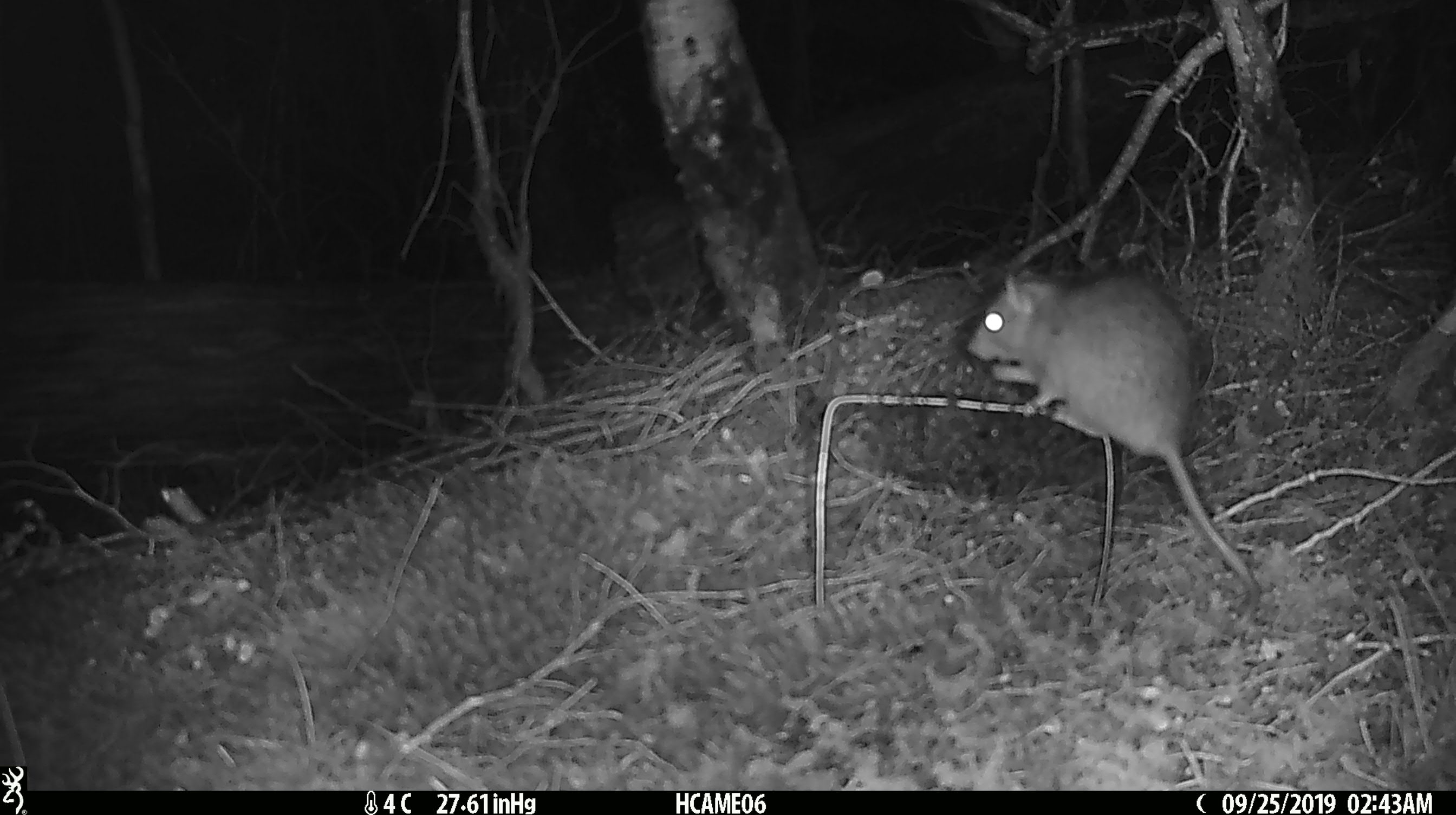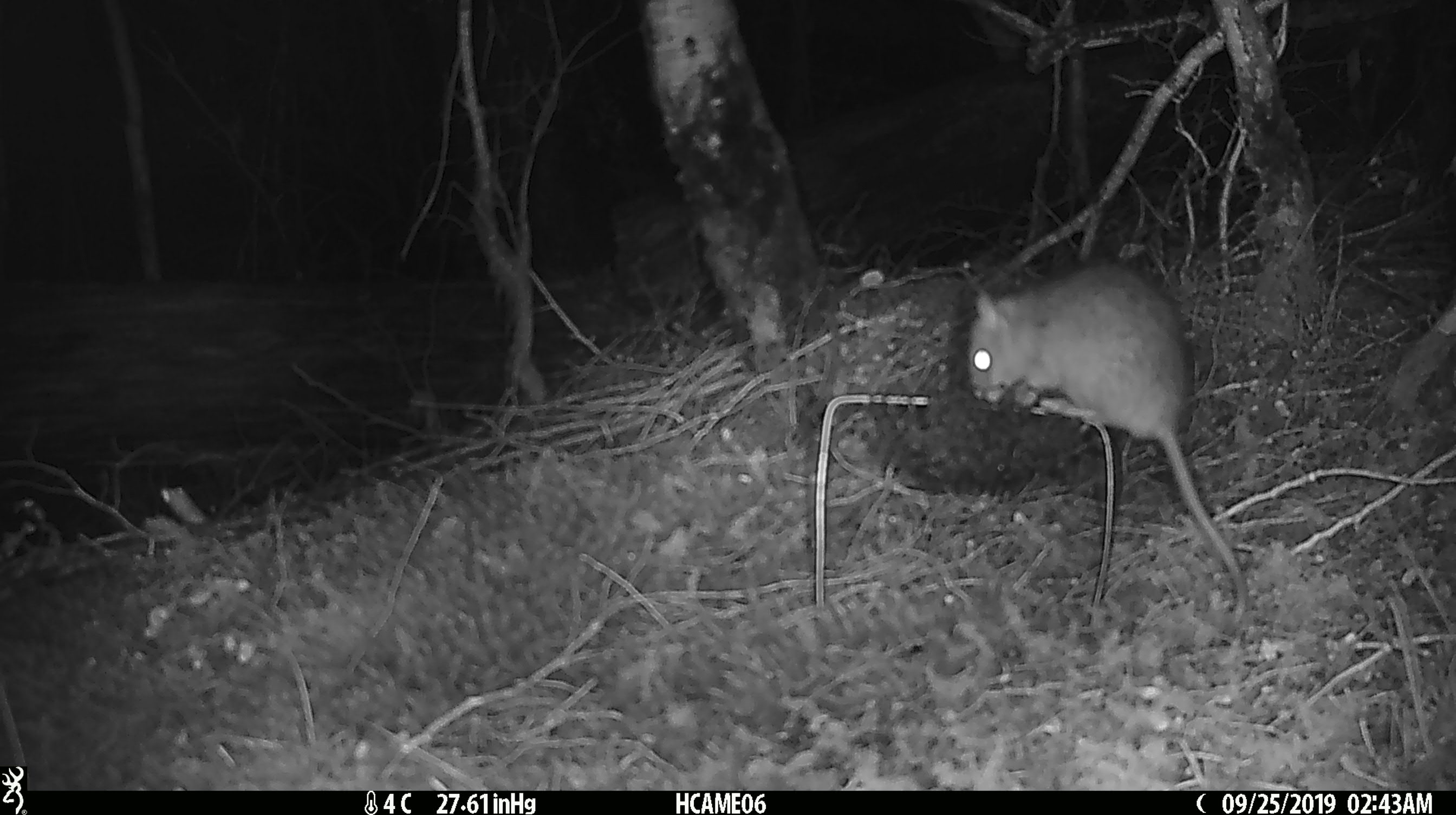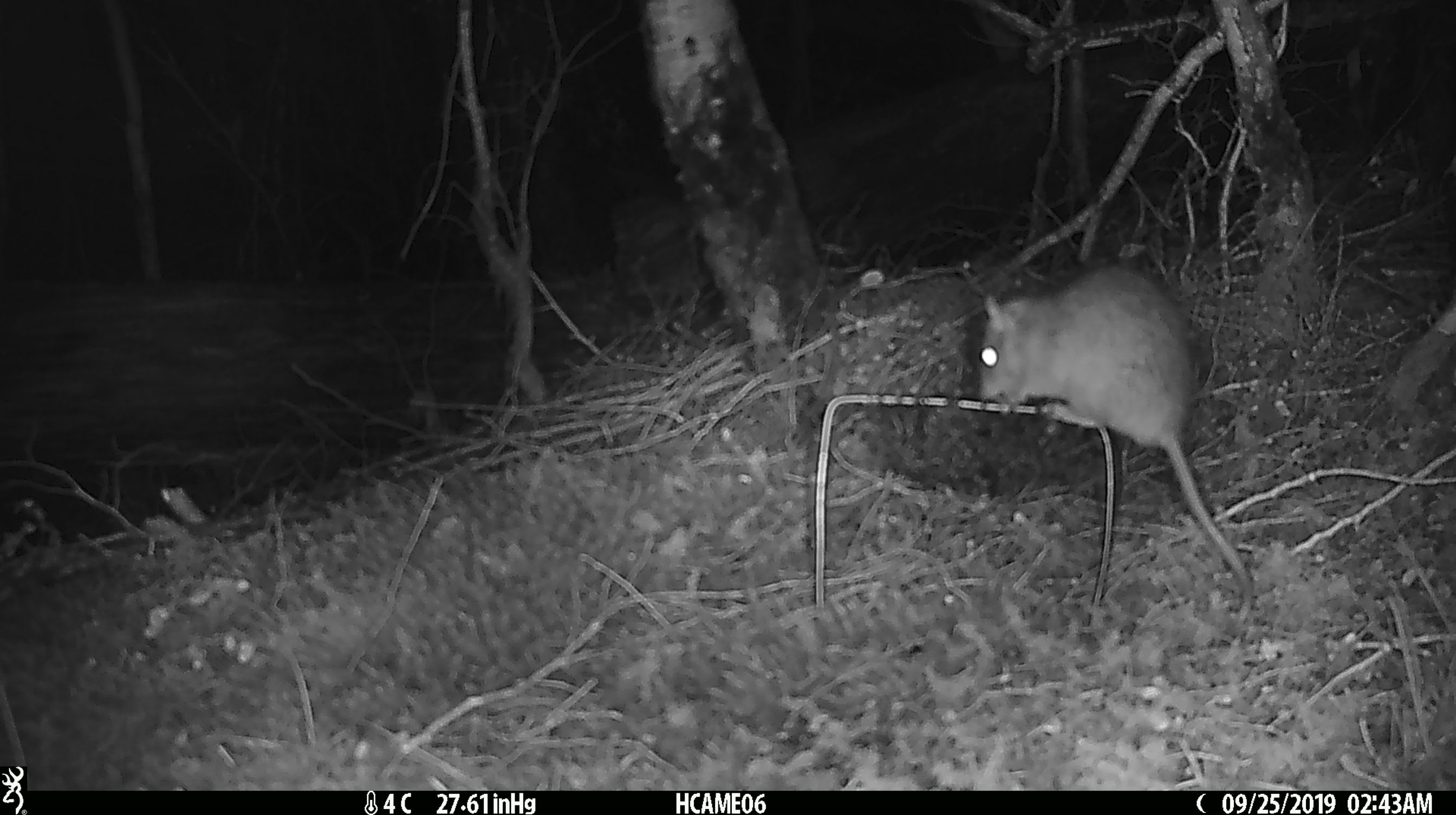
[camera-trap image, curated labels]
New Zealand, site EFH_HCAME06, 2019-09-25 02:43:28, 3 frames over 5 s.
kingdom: Animalia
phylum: Chordata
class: Mammalia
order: Rodentia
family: Muridae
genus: Rattus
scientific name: Rattus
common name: rat